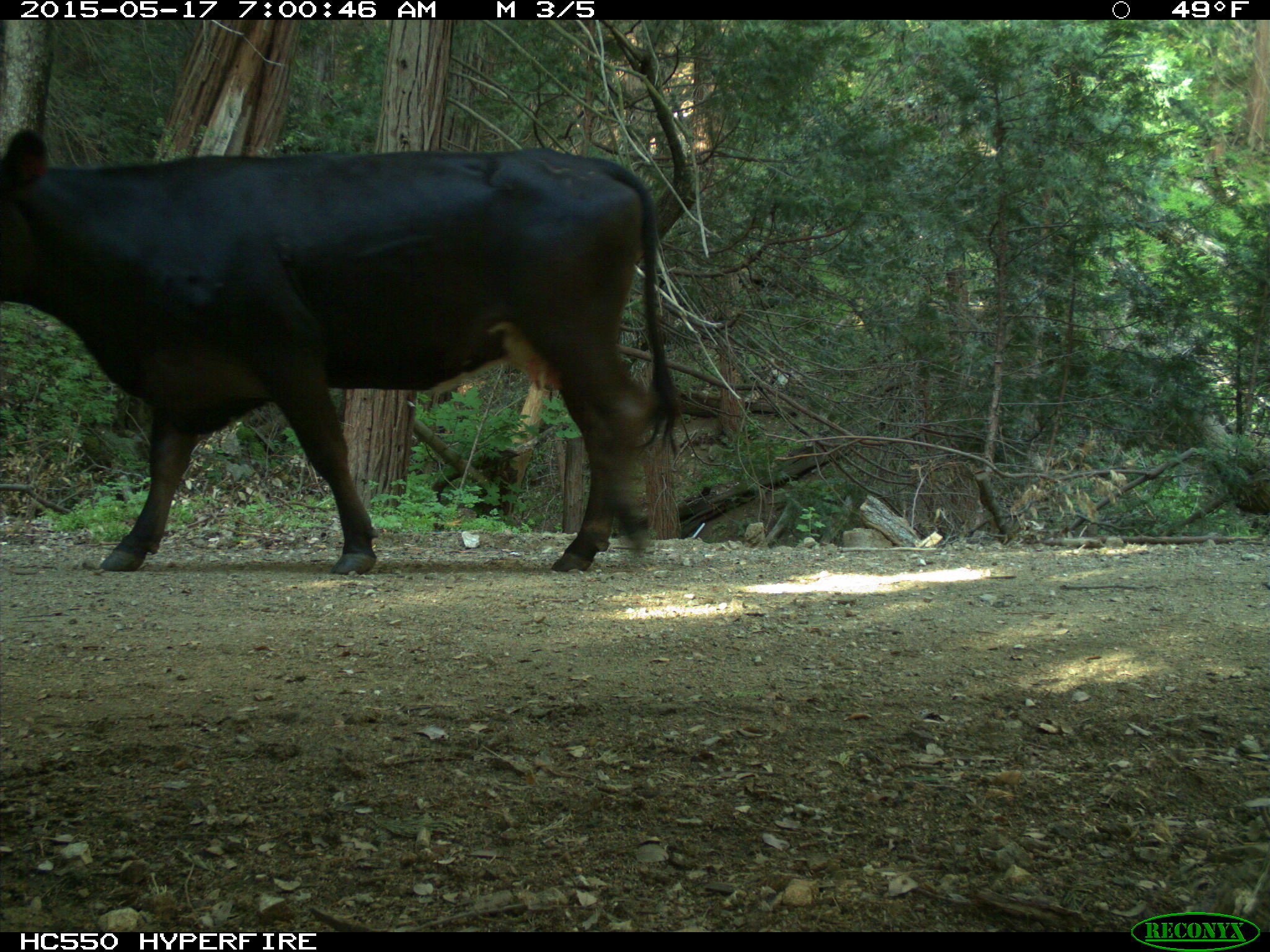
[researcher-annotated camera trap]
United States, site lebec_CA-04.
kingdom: Animalia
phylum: Chordata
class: Mammalia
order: Artiodactyla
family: Bovidae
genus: Bos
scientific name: Bos taurus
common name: domestic cow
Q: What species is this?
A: Bos taurus (domestic cow).